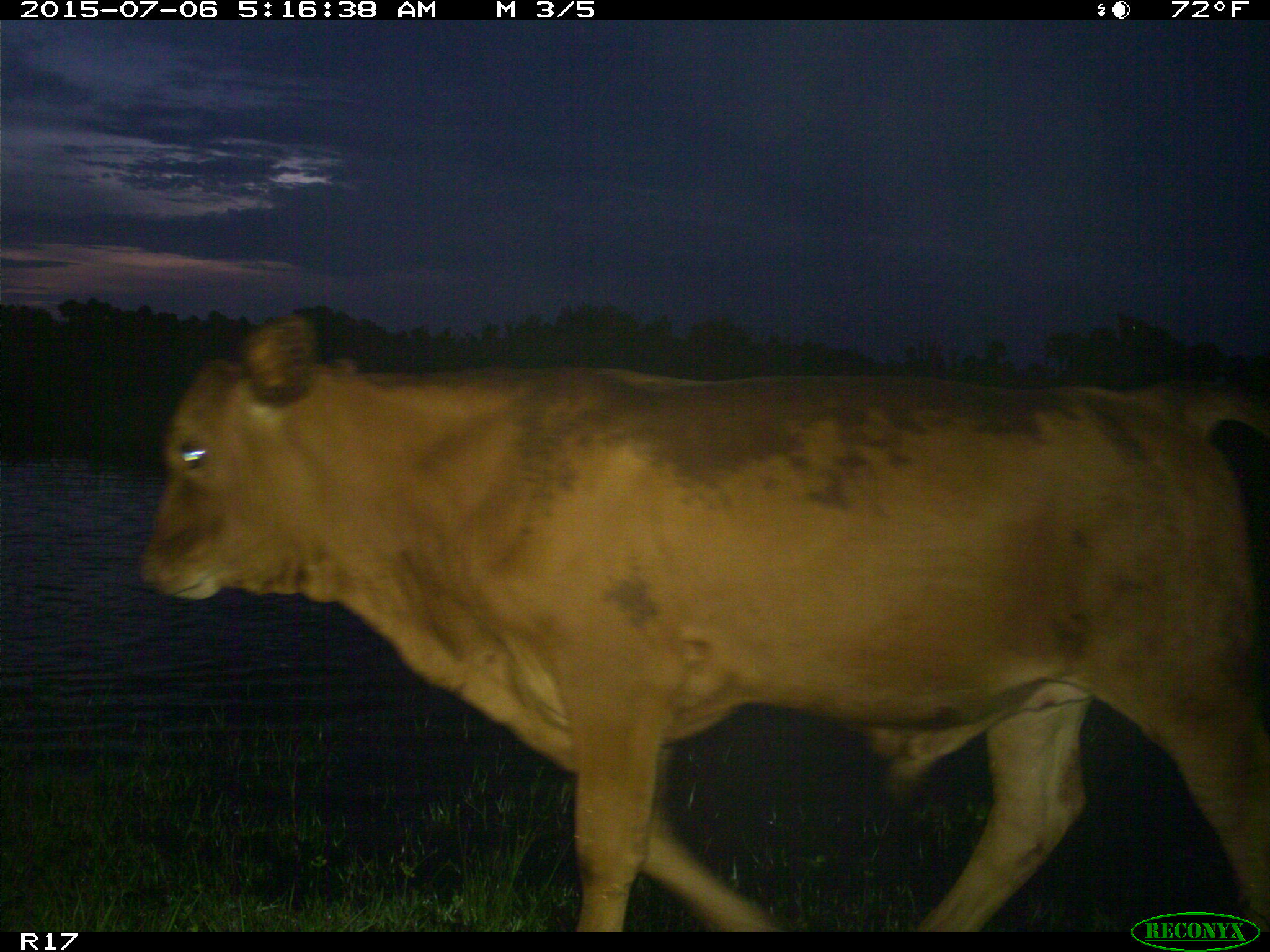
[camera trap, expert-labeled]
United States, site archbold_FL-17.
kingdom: Animalia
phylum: Chordata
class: Mammalia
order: Artiodactyla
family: Bovidae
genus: Bos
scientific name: Bos taurus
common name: domestic cow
Bos taurus (domestic cow).